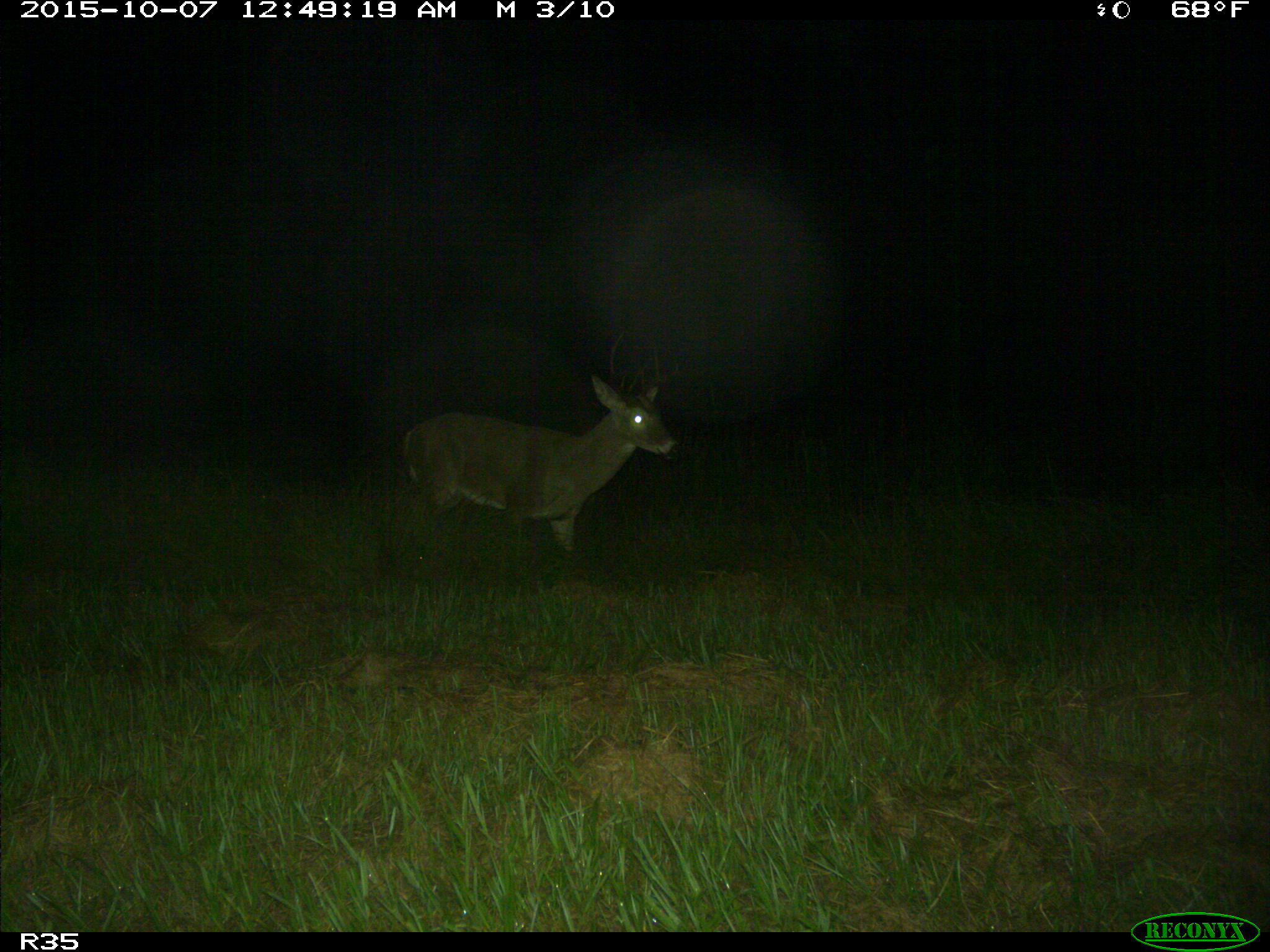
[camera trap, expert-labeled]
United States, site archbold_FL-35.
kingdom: Animalia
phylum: Chordata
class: Mammalia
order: Artiodactyla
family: Cervidae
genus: Odocoileus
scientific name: Odocoileus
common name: deer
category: unidentified deer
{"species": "unidentified deer (deer) (Odocoileus)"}